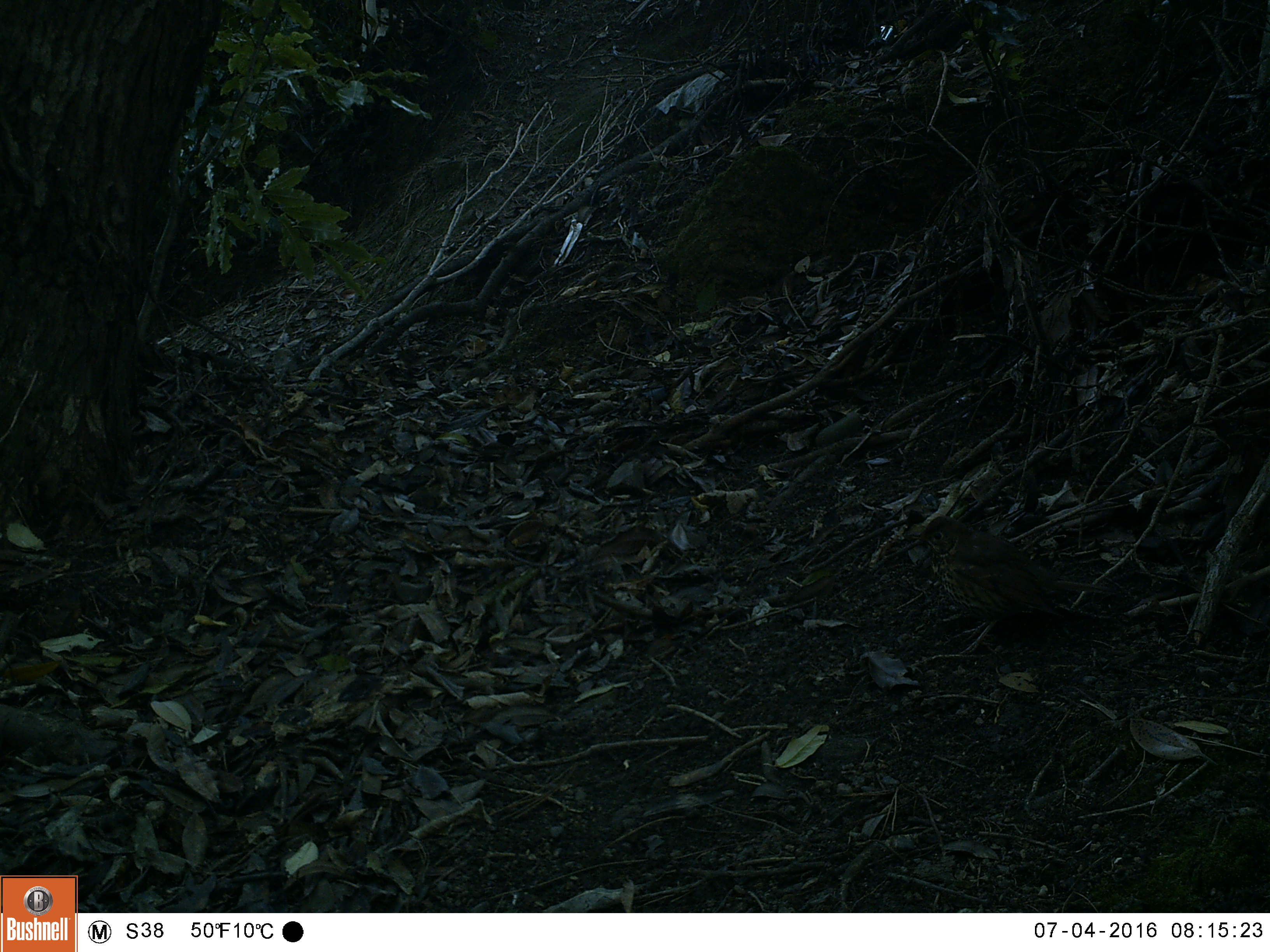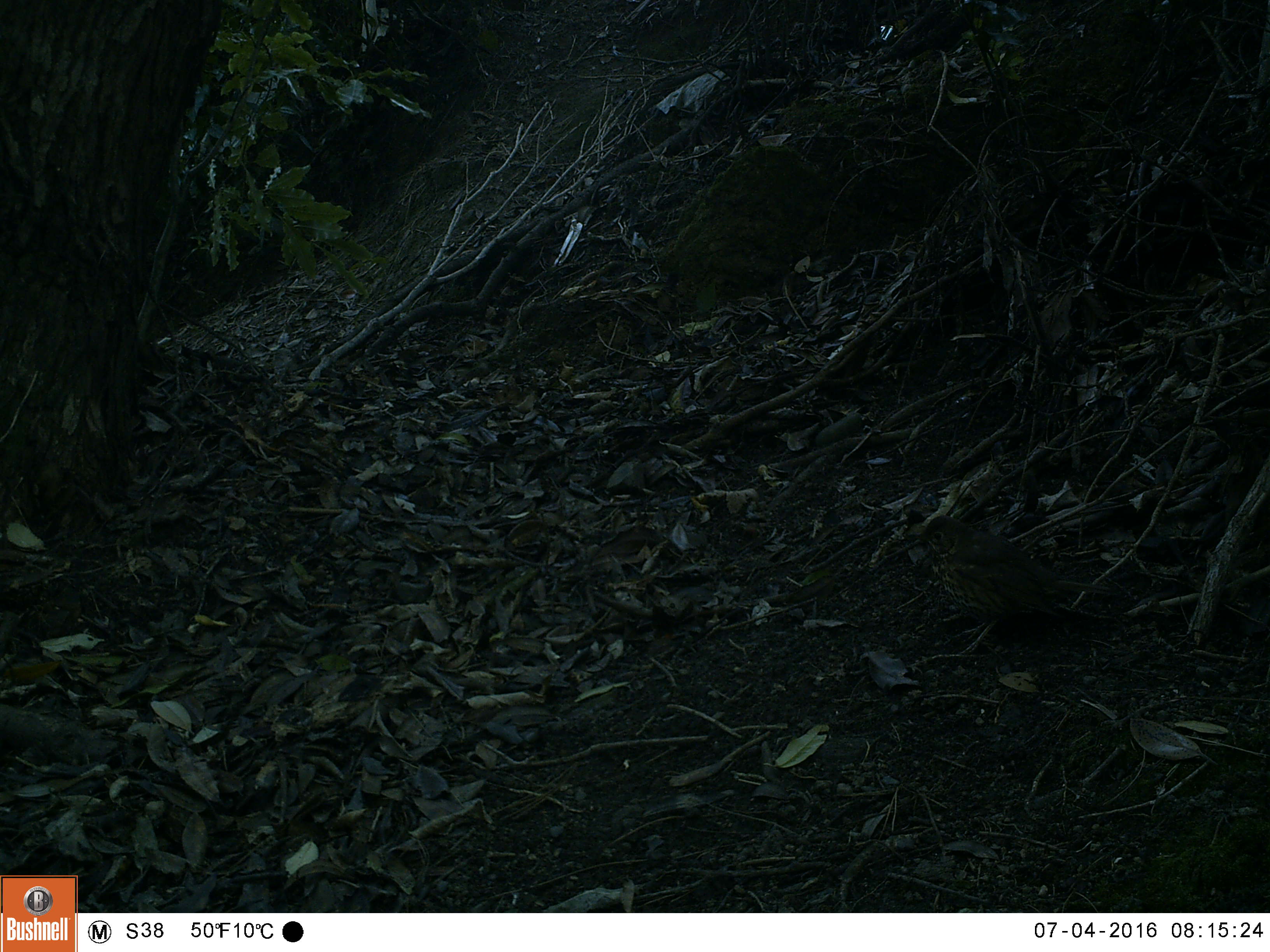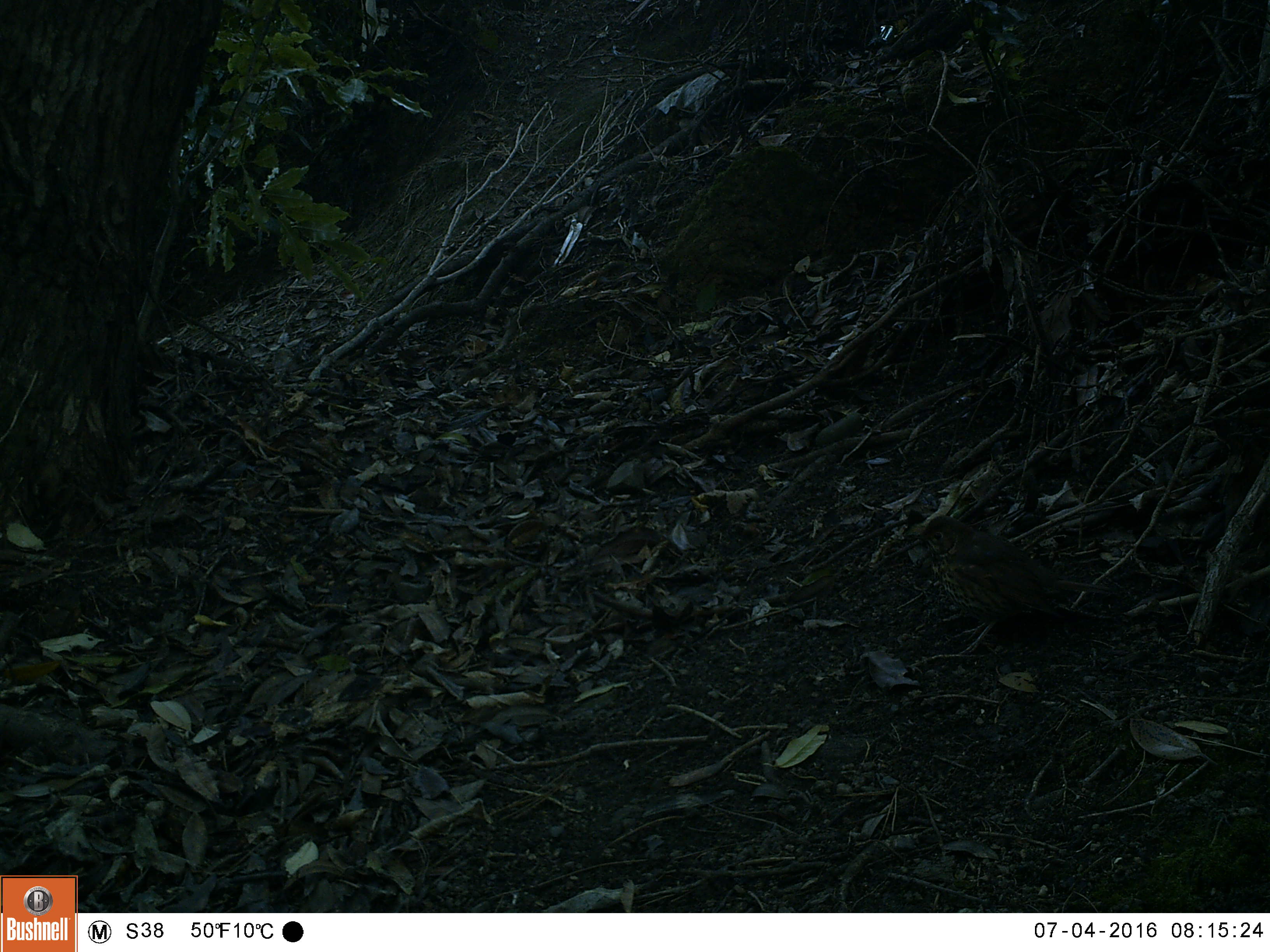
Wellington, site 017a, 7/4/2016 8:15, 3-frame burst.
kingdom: Animalia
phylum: Chordata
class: Aves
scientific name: Aves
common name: bird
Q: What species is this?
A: Bird (Aves).